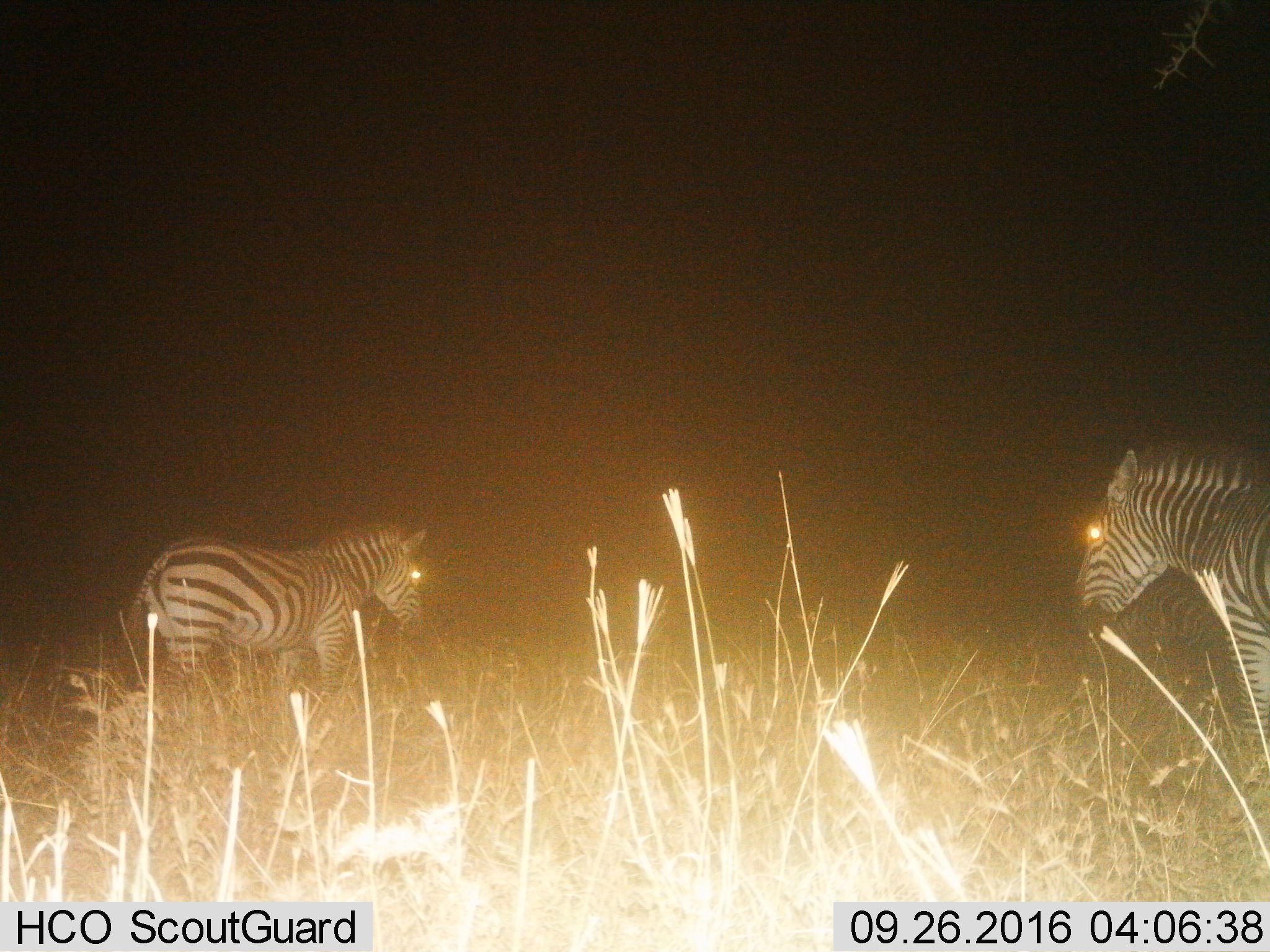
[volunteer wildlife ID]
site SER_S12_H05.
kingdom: Animalia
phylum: Chordata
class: Mammalia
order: Perissodactyla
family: Equidae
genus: Equus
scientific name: Equus quagga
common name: plains zebra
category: zebraplains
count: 2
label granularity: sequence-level